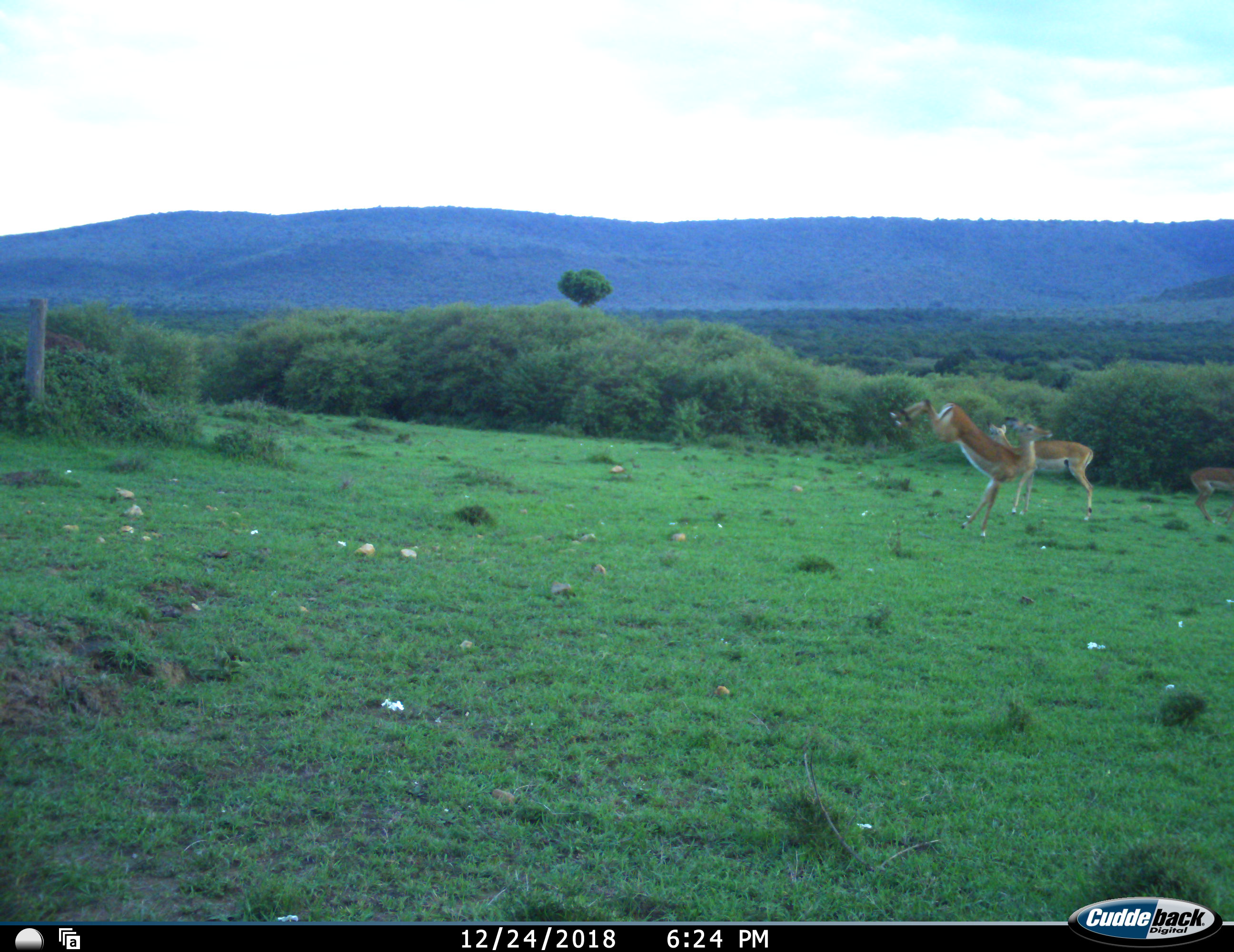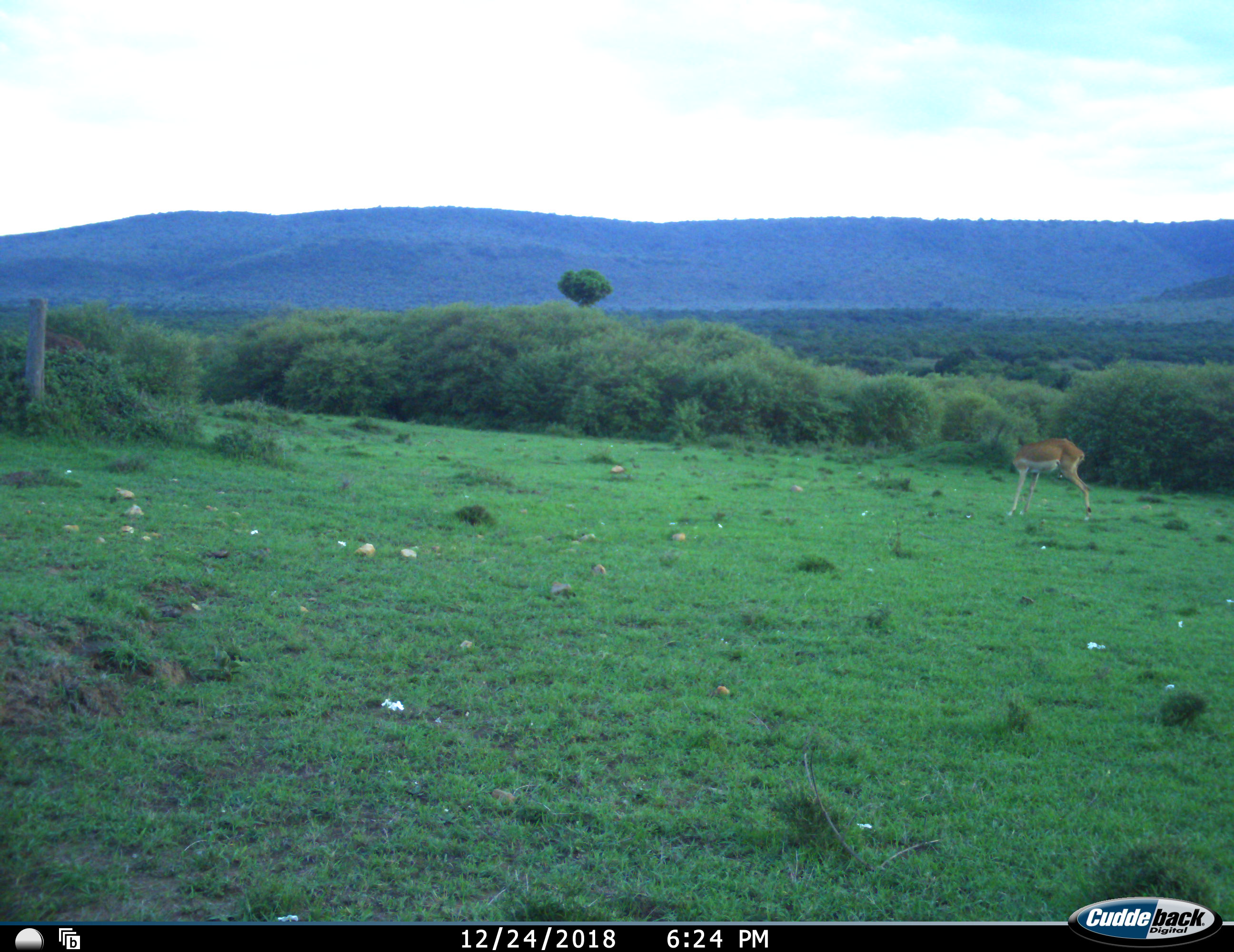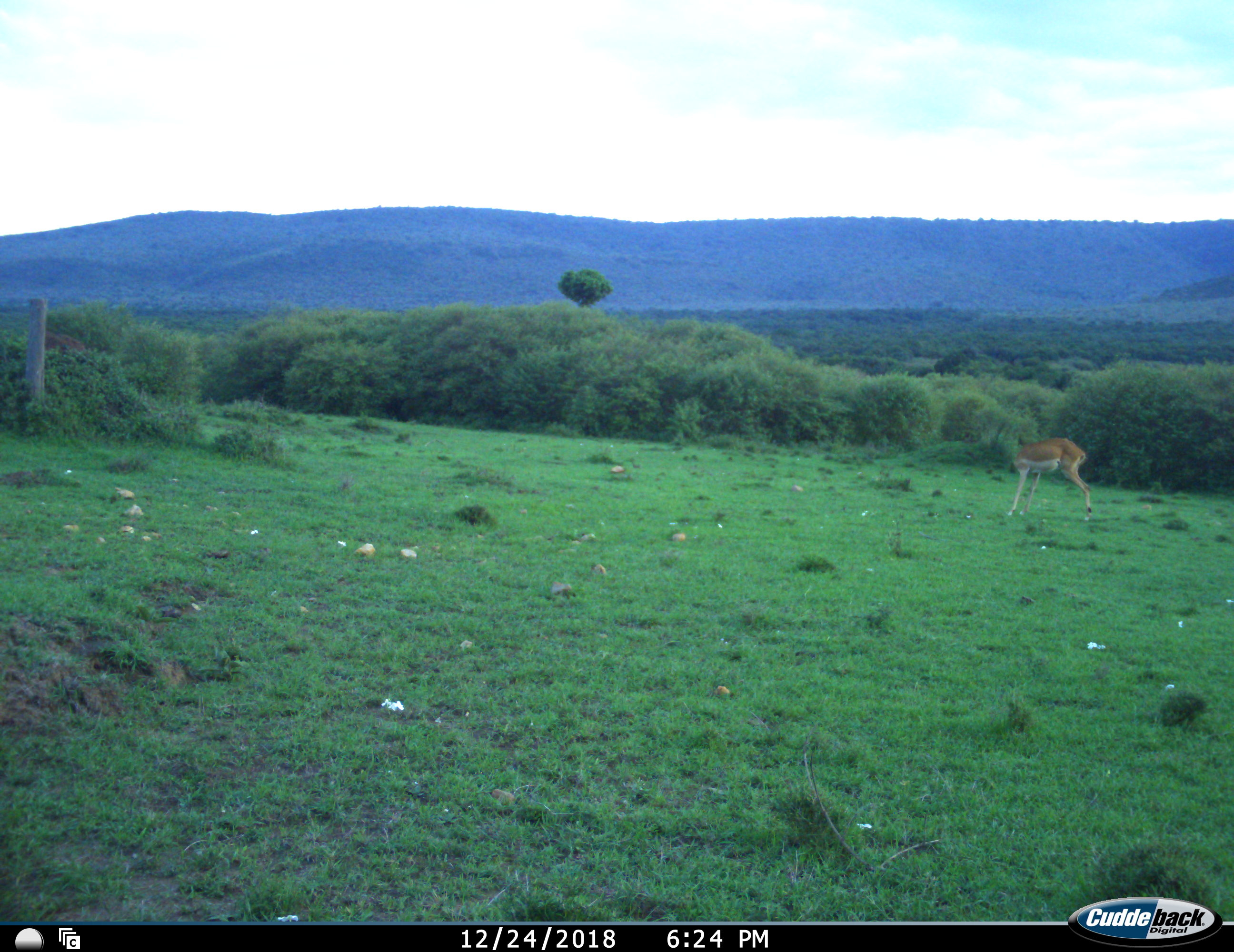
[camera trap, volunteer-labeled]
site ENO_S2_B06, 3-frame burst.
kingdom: Animalia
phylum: Chordata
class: Mammalia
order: Artiodactyla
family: Bovidae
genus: Aepyceros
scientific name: Aepyceros melampus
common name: impala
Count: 3.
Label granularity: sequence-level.